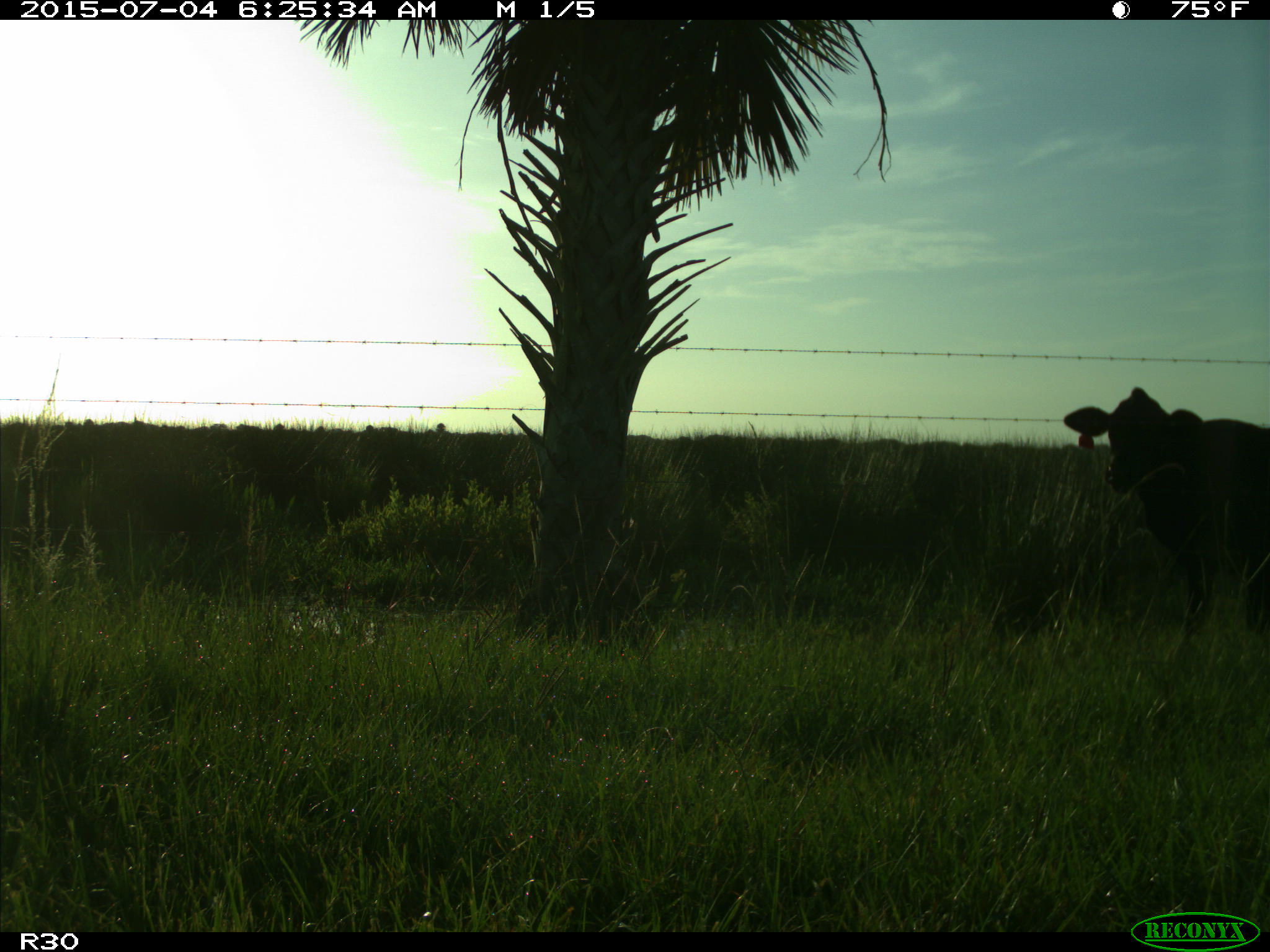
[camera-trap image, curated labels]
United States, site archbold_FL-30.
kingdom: Animalia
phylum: Chordata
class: Mammalia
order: Artiodactyla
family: Bovidae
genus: Bos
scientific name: Bos taurus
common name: domestic cow